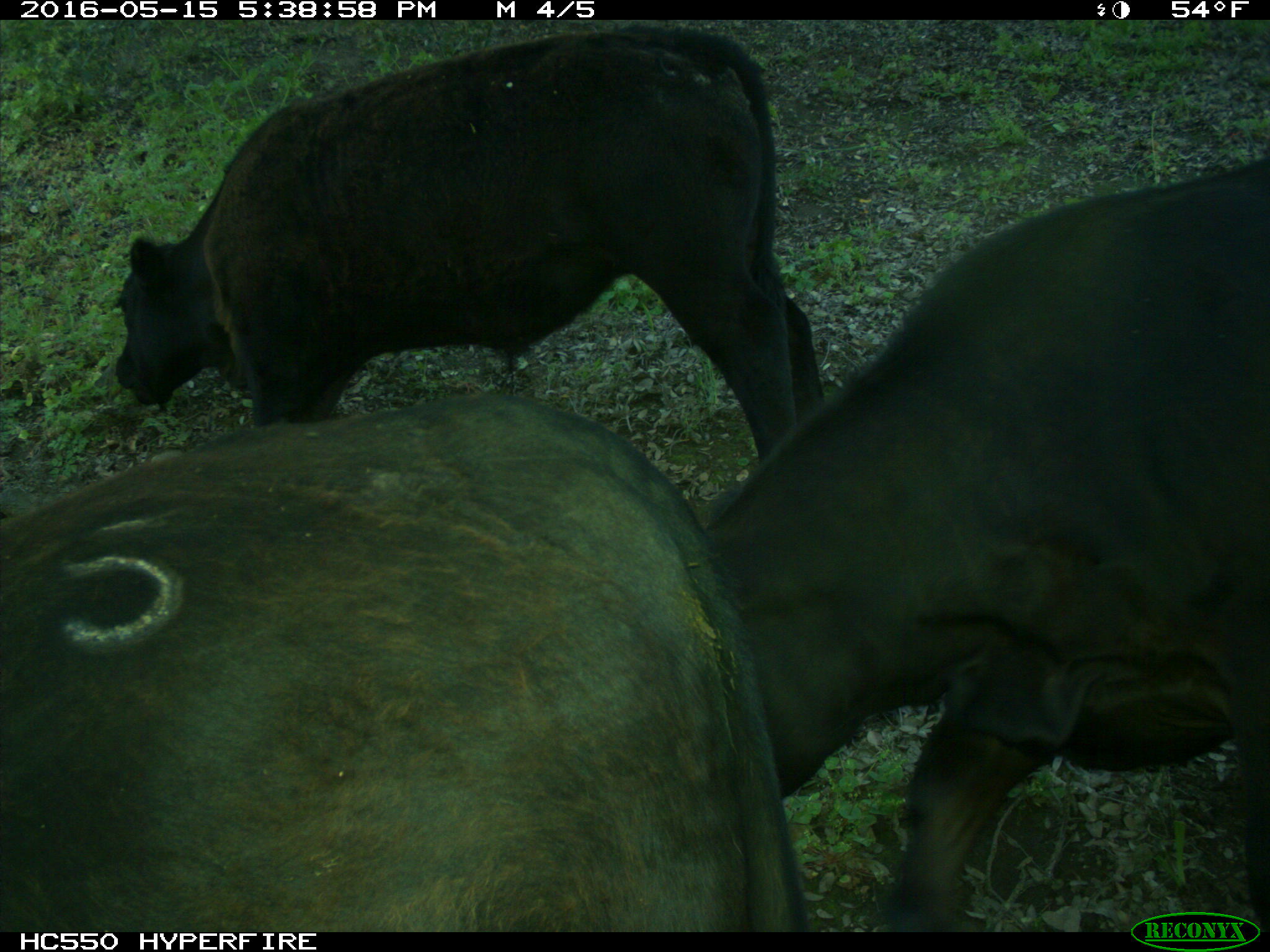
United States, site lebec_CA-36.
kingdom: Animalia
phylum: Chordata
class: Mammalia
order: Artiodactyla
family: Bovidae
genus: Bos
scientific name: Bos taurus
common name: domestic cow